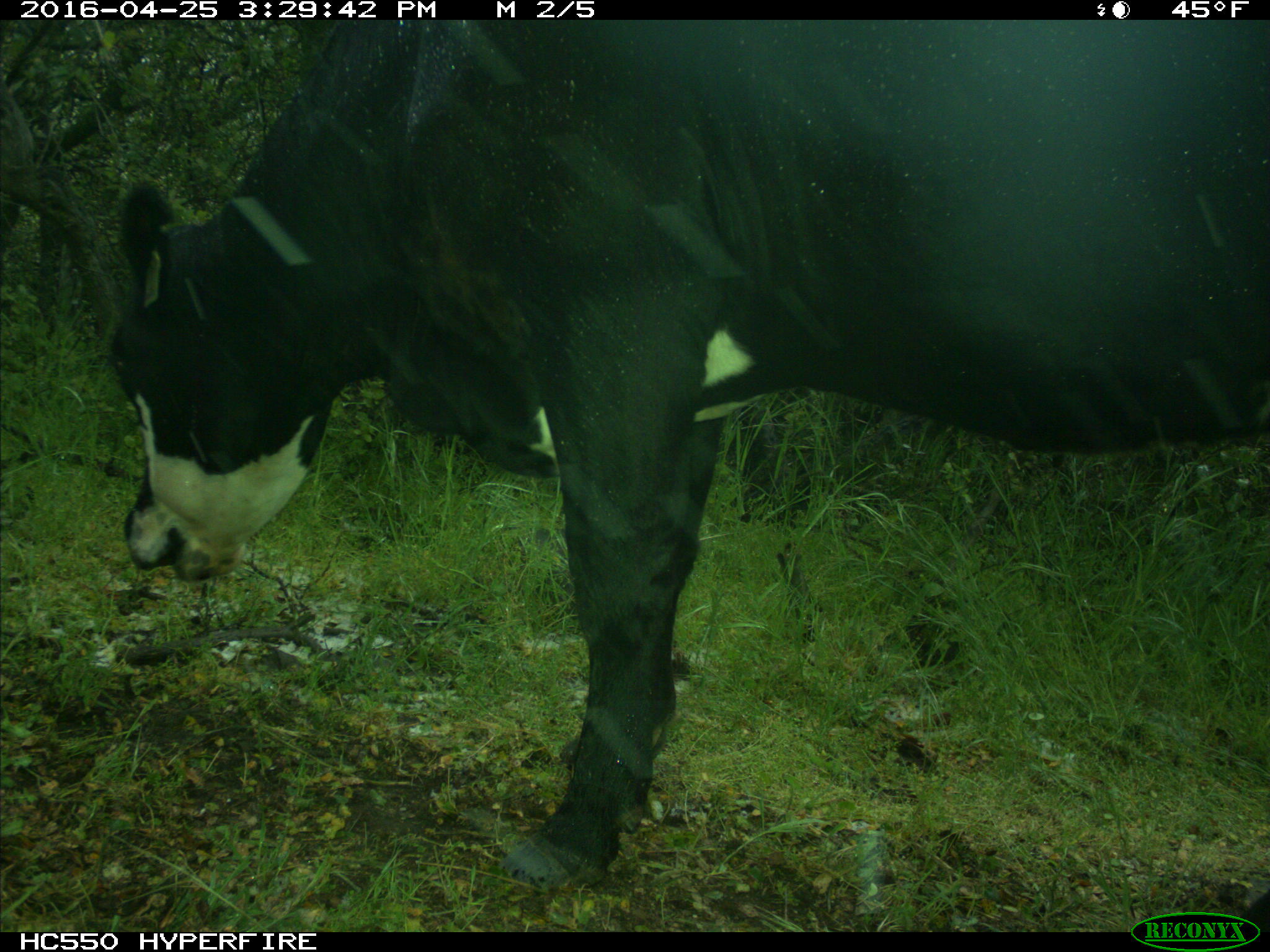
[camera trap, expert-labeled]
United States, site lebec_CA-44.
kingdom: Animalia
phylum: Chordata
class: Mammalia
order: Artiodactyla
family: Bovidae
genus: Bos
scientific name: Bos taurus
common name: domestic cow